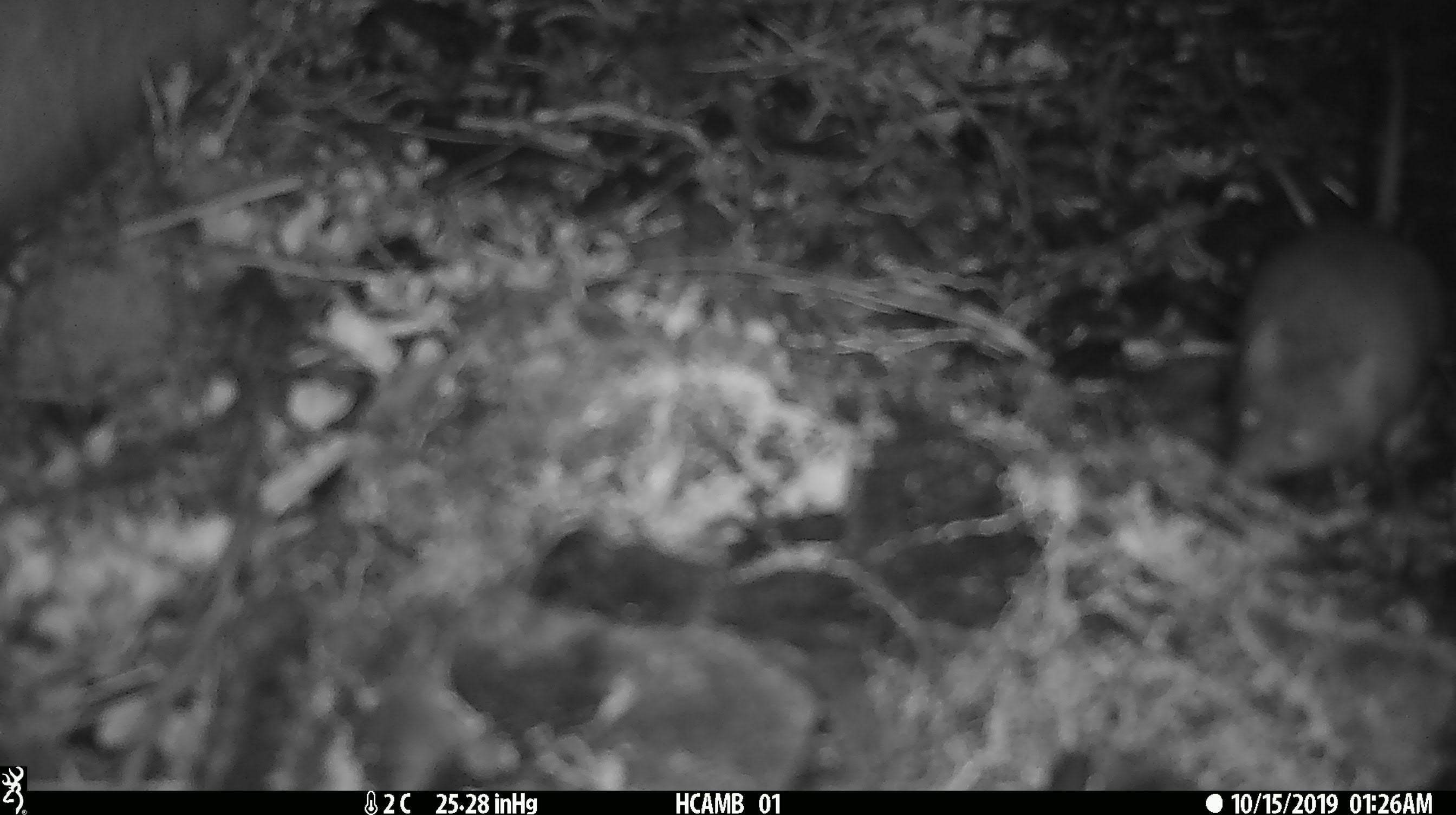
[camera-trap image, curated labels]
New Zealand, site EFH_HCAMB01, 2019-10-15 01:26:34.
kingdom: Animalia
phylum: Chordata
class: Mammalia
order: Rodentia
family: Muridae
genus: Mus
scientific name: Mus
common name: mouse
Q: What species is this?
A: Mouse (Mus).